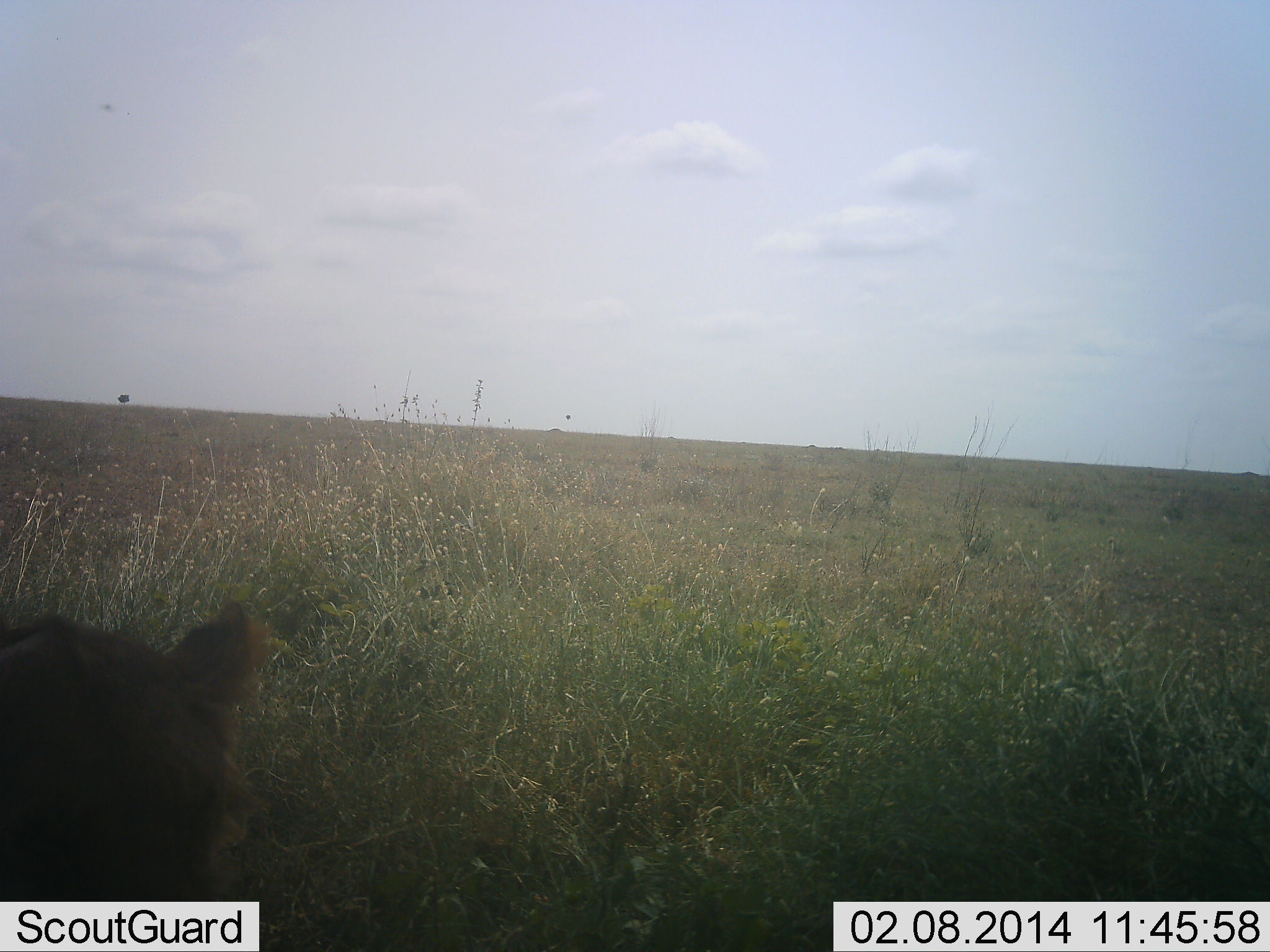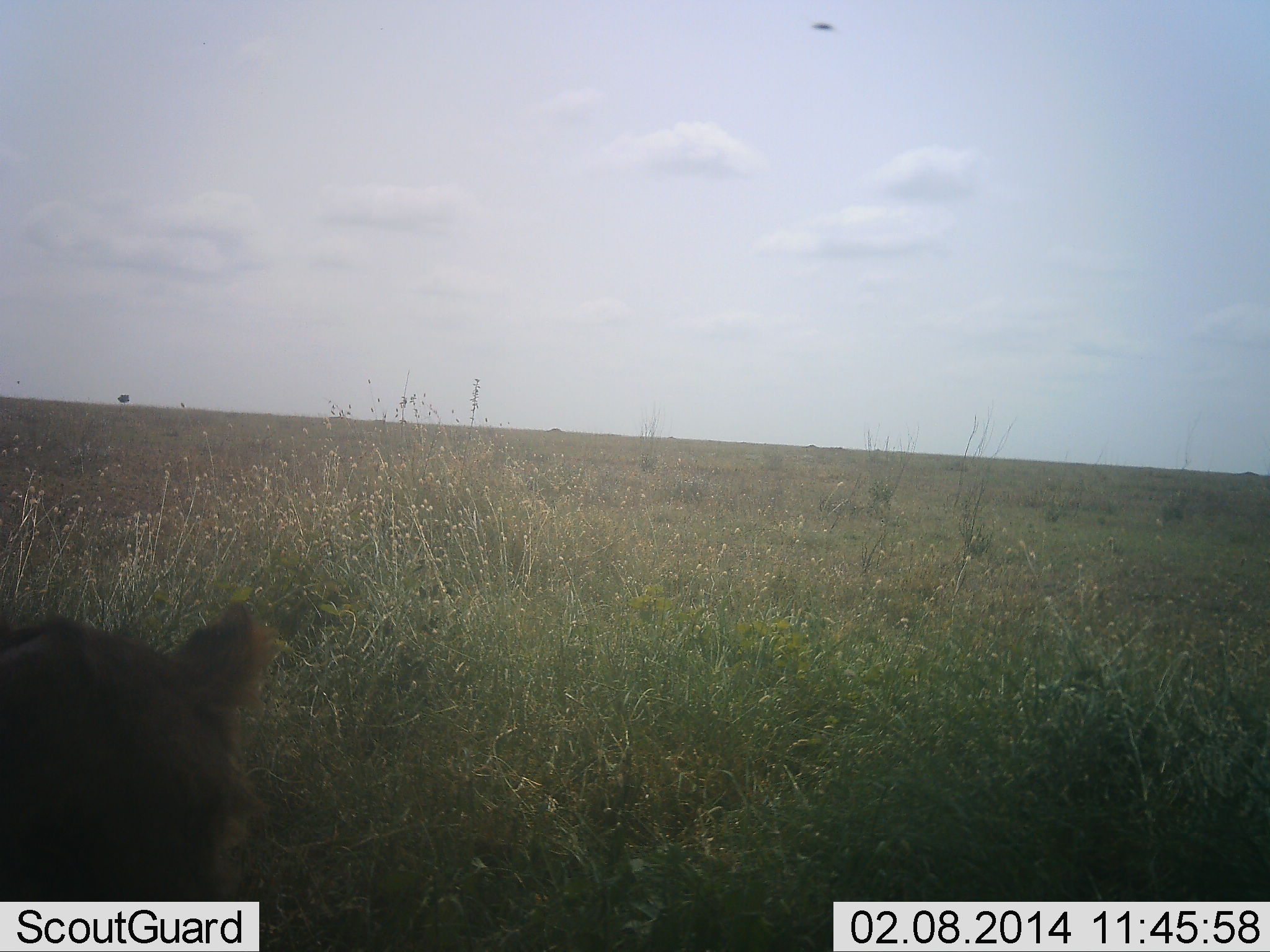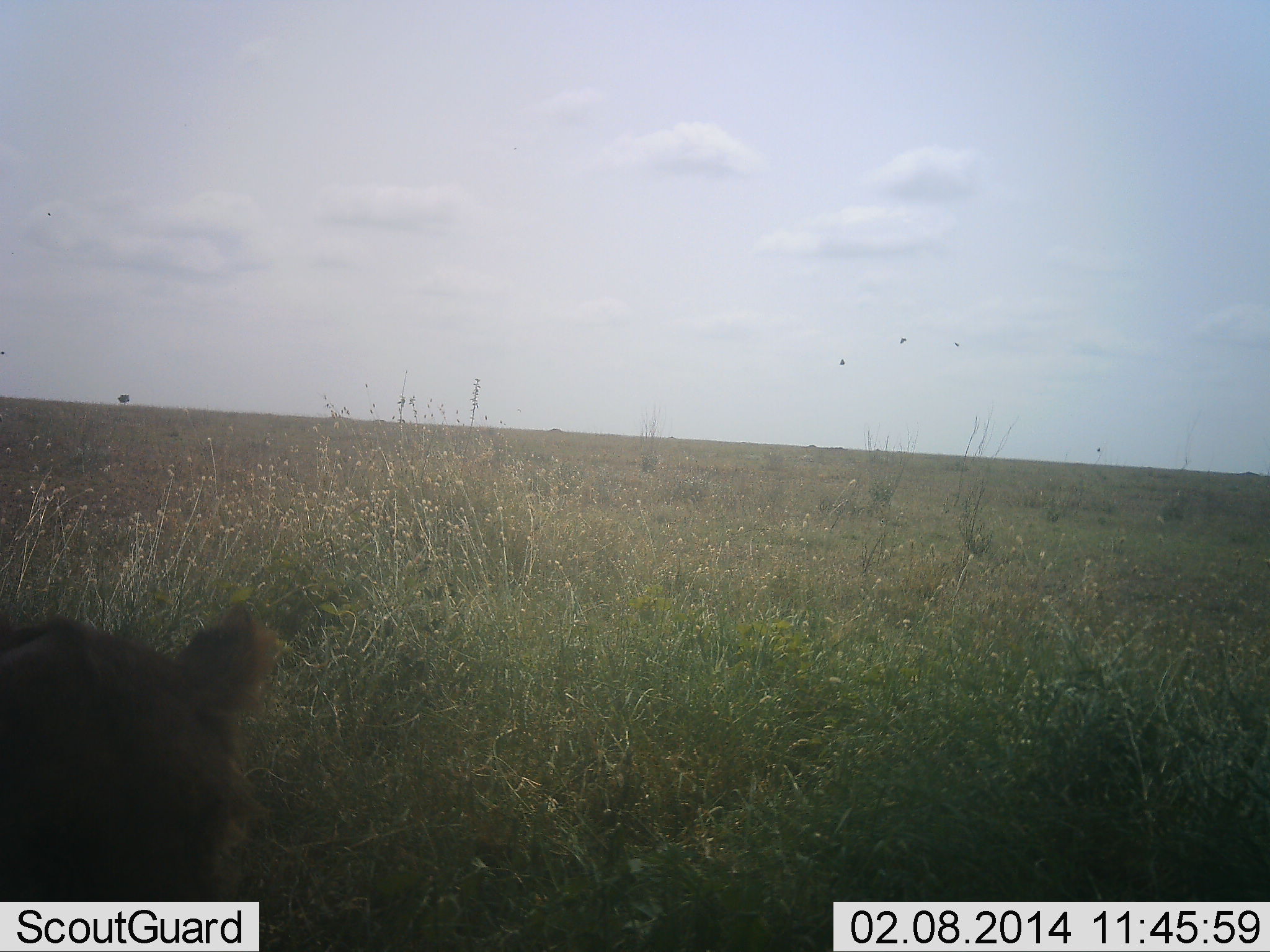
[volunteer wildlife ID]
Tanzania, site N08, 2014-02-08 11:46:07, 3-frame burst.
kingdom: Animalia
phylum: Chordata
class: Mammalia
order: Carnivora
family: Felidae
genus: Panthera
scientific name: Panthera leo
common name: lion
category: lionfemale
Lionfemale (lion) (Panthera leo), count 1. Behavior (volunteer vote fractions): standing 25%, resting 67%, moving 8%, interacting 0%. Young present (vote fraction): 0%. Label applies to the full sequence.